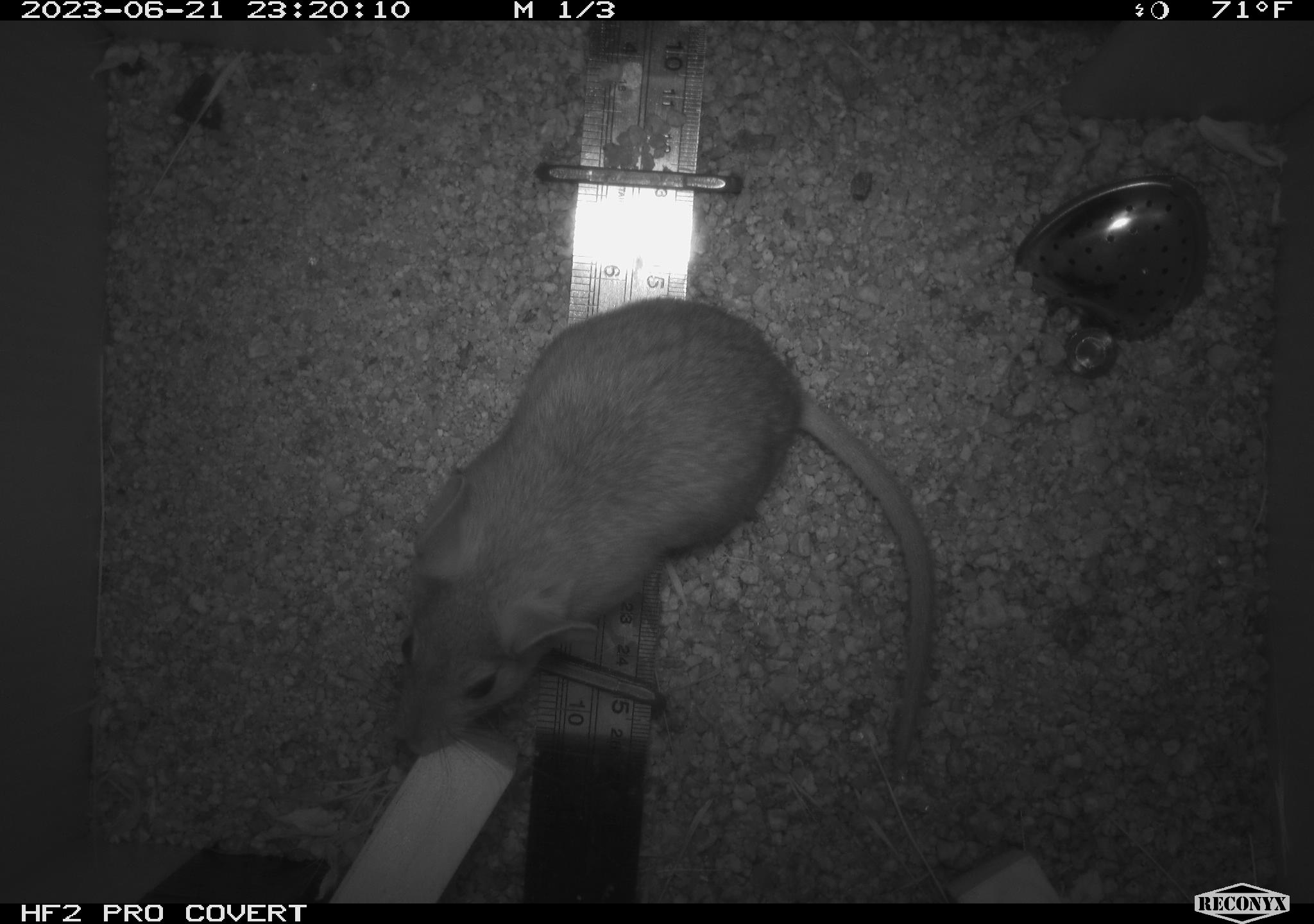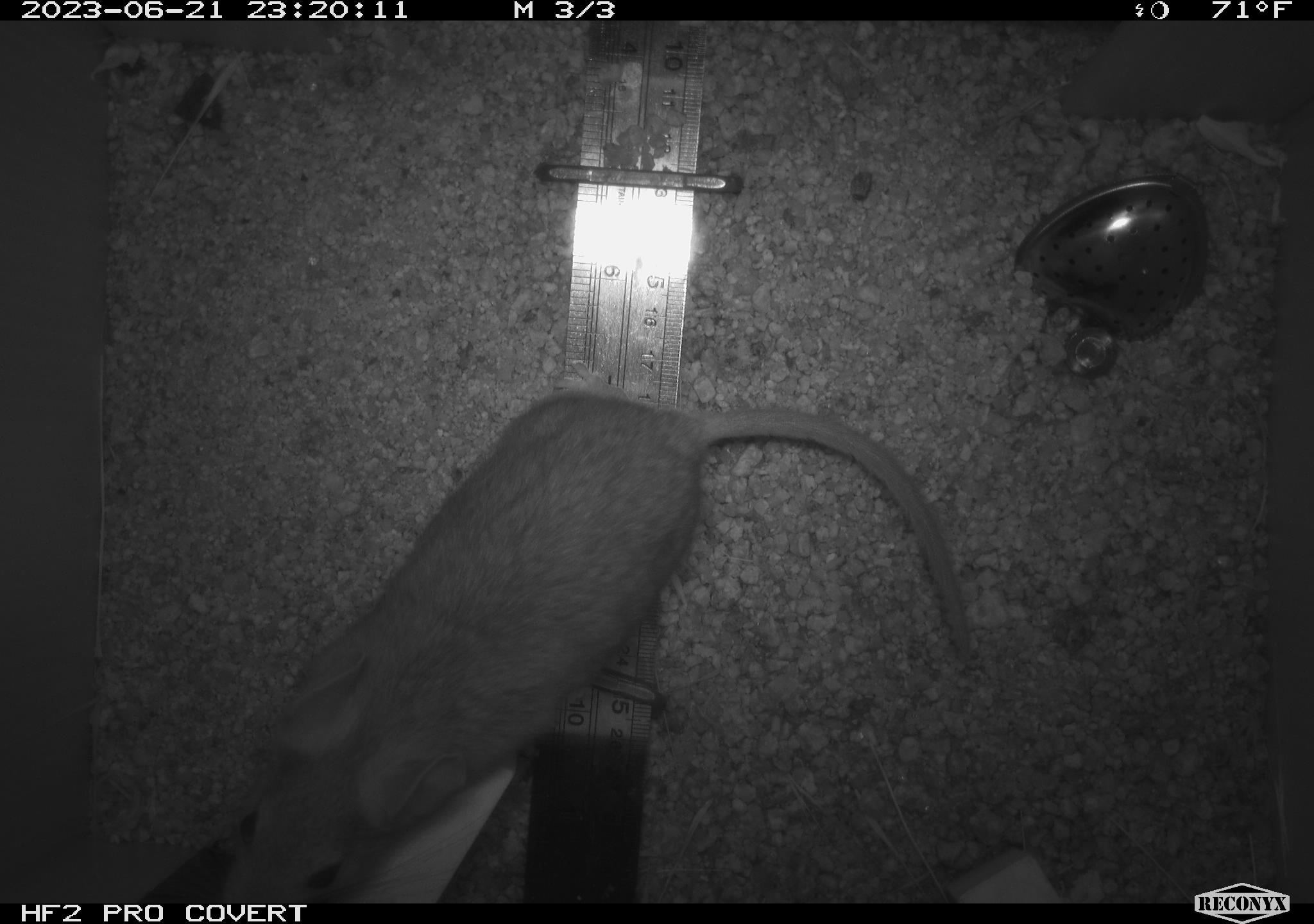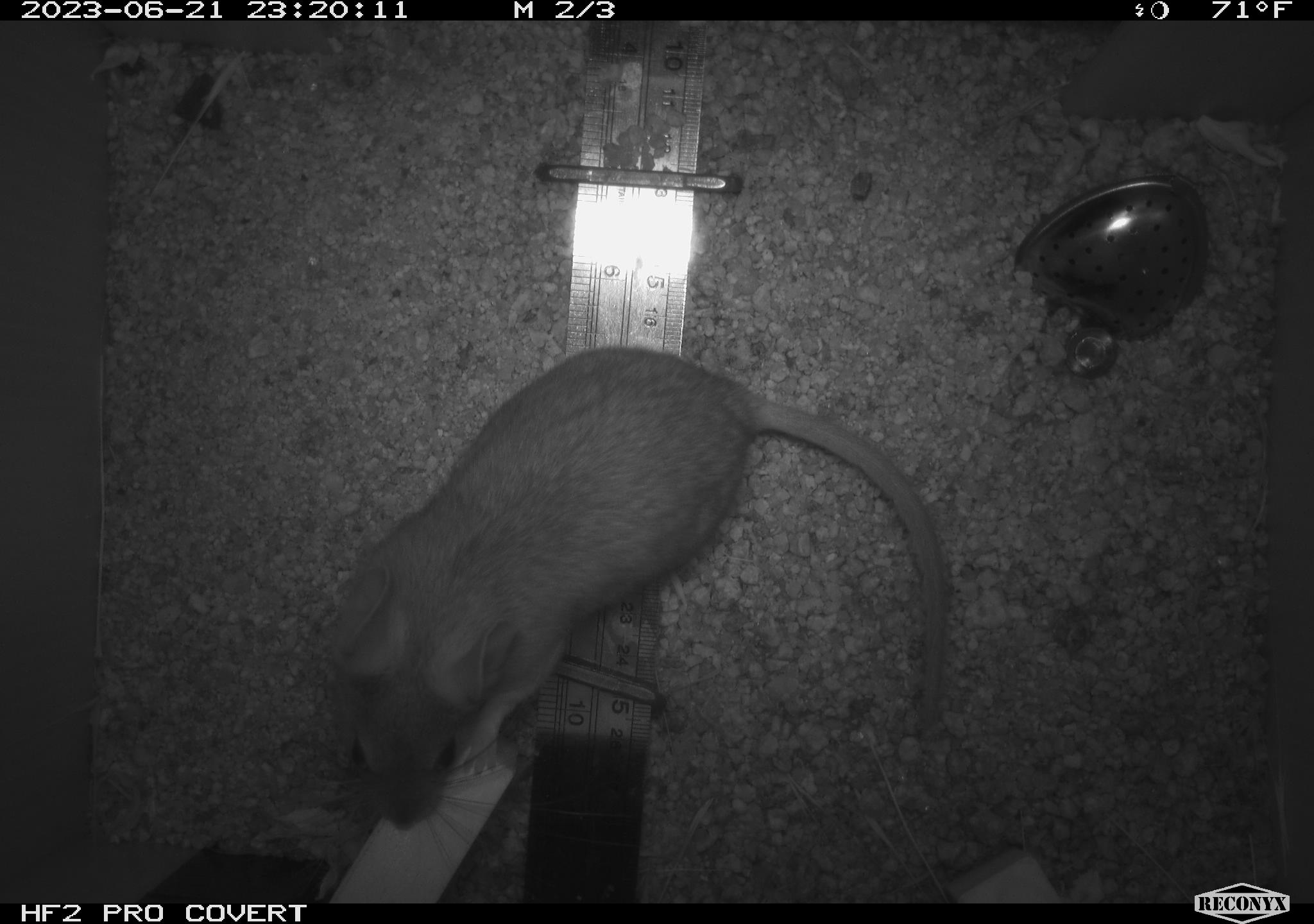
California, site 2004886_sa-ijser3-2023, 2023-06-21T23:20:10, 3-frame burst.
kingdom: Animalia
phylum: Chordata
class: Mammalia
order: Rodentia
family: Cricetidae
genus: Neotoma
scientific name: Neotoma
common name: pack rat or woodrat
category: neotoma species